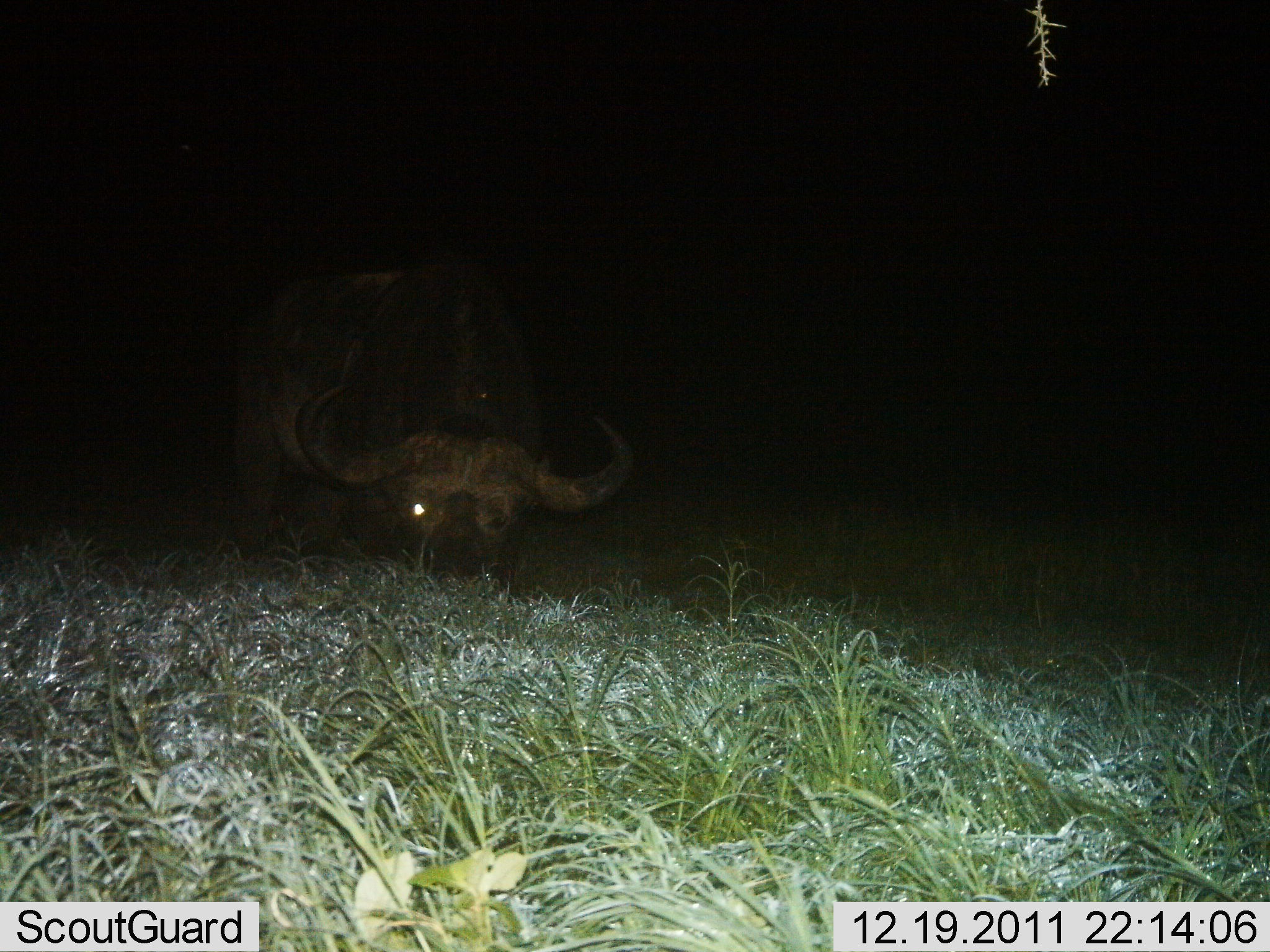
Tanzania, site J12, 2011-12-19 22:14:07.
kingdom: Animalia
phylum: Chordata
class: Mammalia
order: Artiodactyla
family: Bovidae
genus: Syncerus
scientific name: Syncerus caffer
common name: cape buffalo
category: buffalo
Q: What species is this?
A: Buffalo (cape buffalo) (Syncerus caffer).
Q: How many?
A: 1.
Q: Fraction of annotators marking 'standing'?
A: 20%.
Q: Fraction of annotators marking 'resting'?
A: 10%.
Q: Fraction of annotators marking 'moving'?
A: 0%.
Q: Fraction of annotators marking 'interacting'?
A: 0%.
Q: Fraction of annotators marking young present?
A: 0%.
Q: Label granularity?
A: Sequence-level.